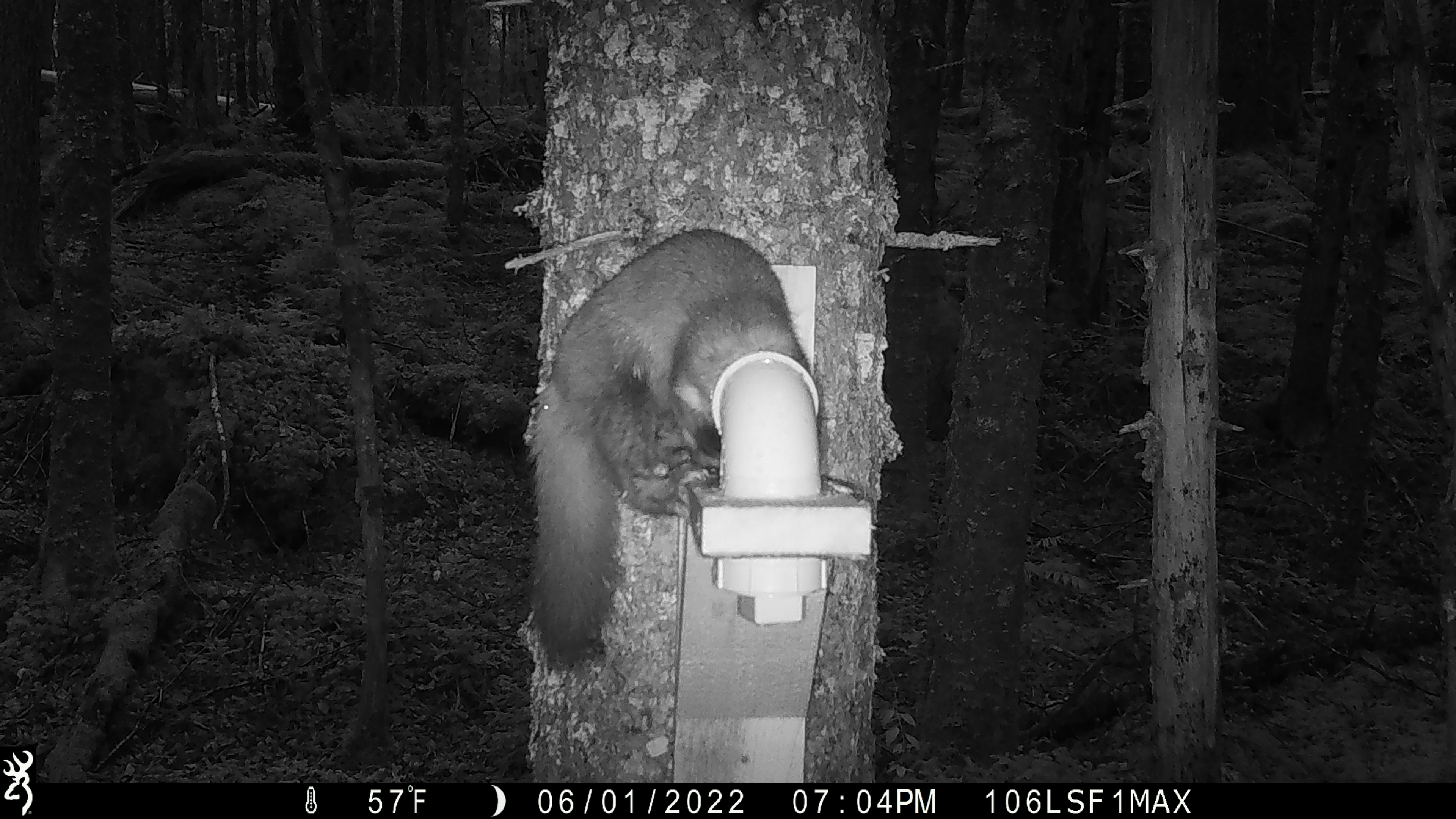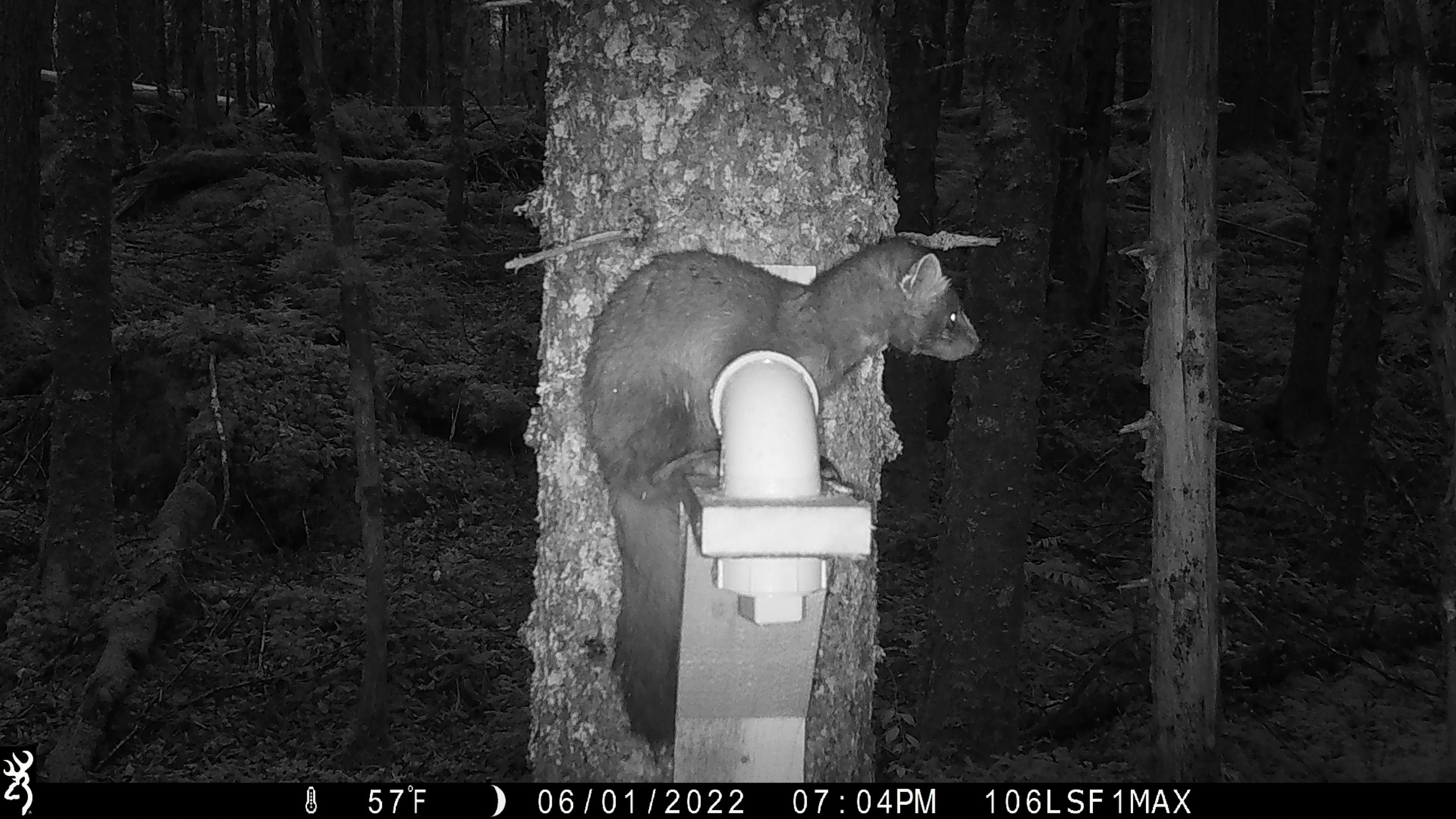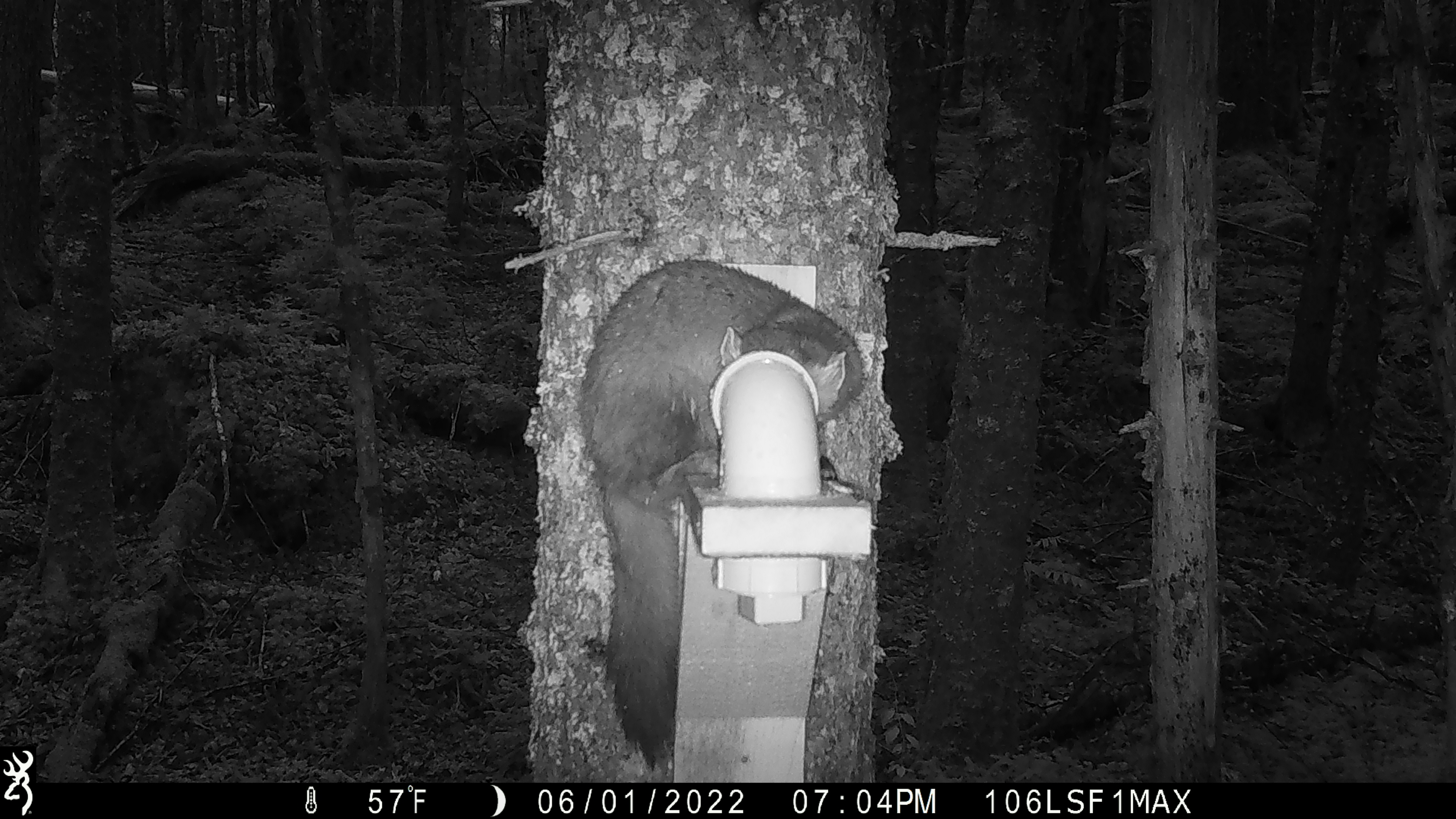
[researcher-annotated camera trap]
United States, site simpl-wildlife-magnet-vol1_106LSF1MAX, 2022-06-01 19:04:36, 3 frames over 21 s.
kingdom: Animalia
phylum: Chordata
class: Mammalia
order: Carnivora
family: Mustelidae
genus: Martes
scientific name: Martes americana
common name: american marten